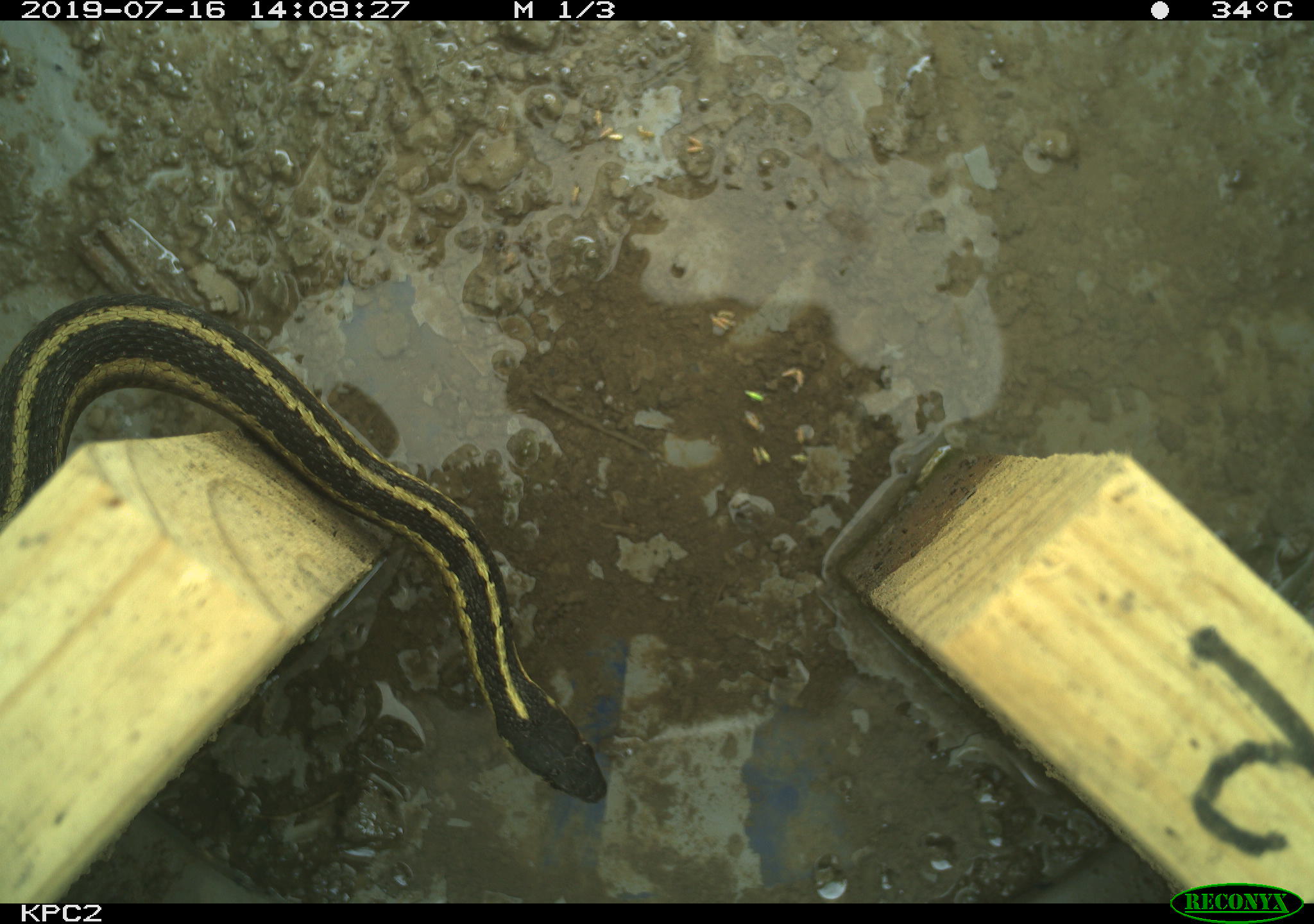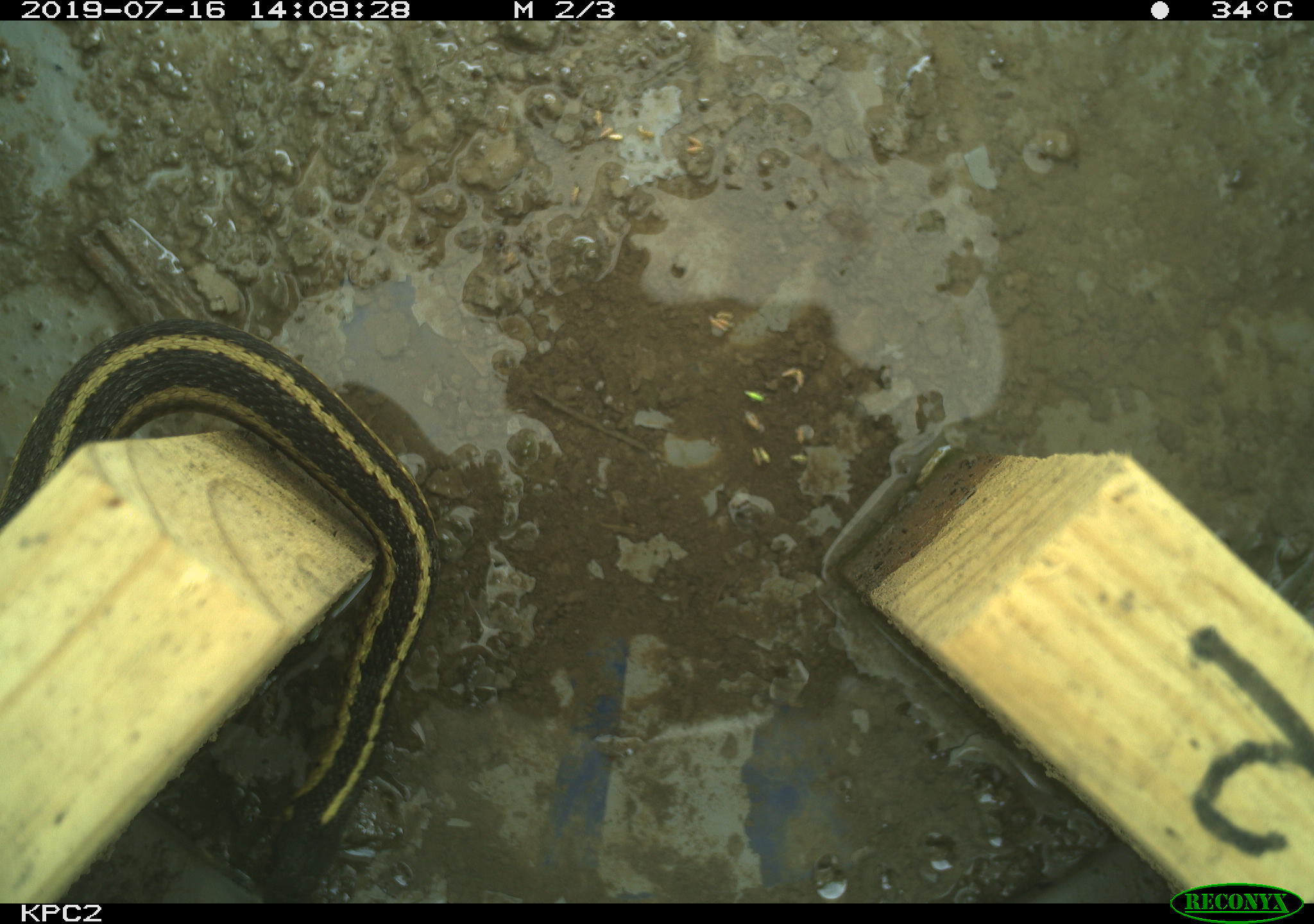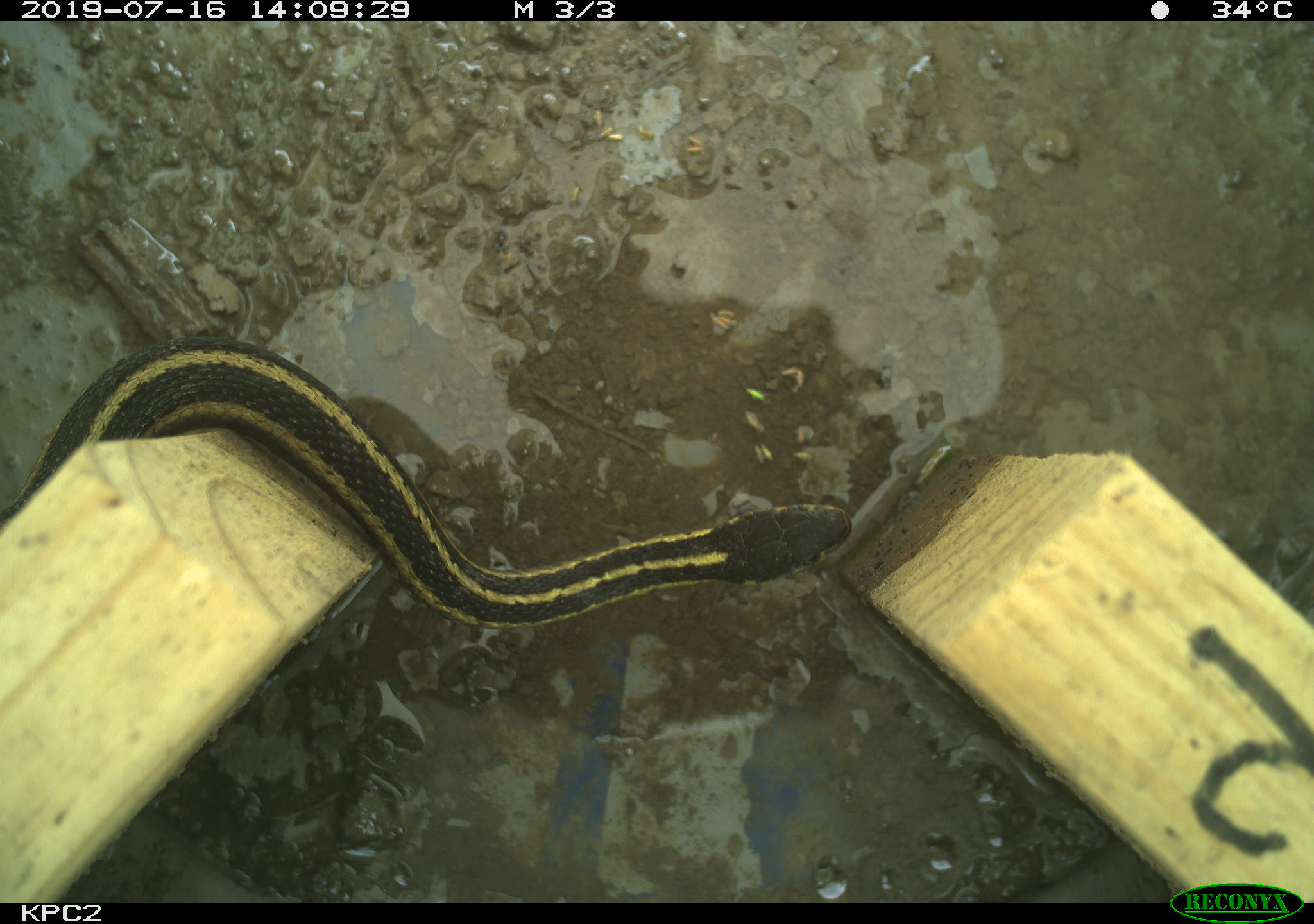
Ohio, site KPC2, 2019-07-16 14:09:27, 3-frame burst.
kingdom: Animalia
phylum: Chordata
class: Reptilia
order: Squamata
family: Colubridae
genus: Thamnophis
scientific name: Thamnophis sirtalis sirtalis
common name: eastern gartersnake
Eastern gartersnake (Thamnophis sirtalis sirtalis).